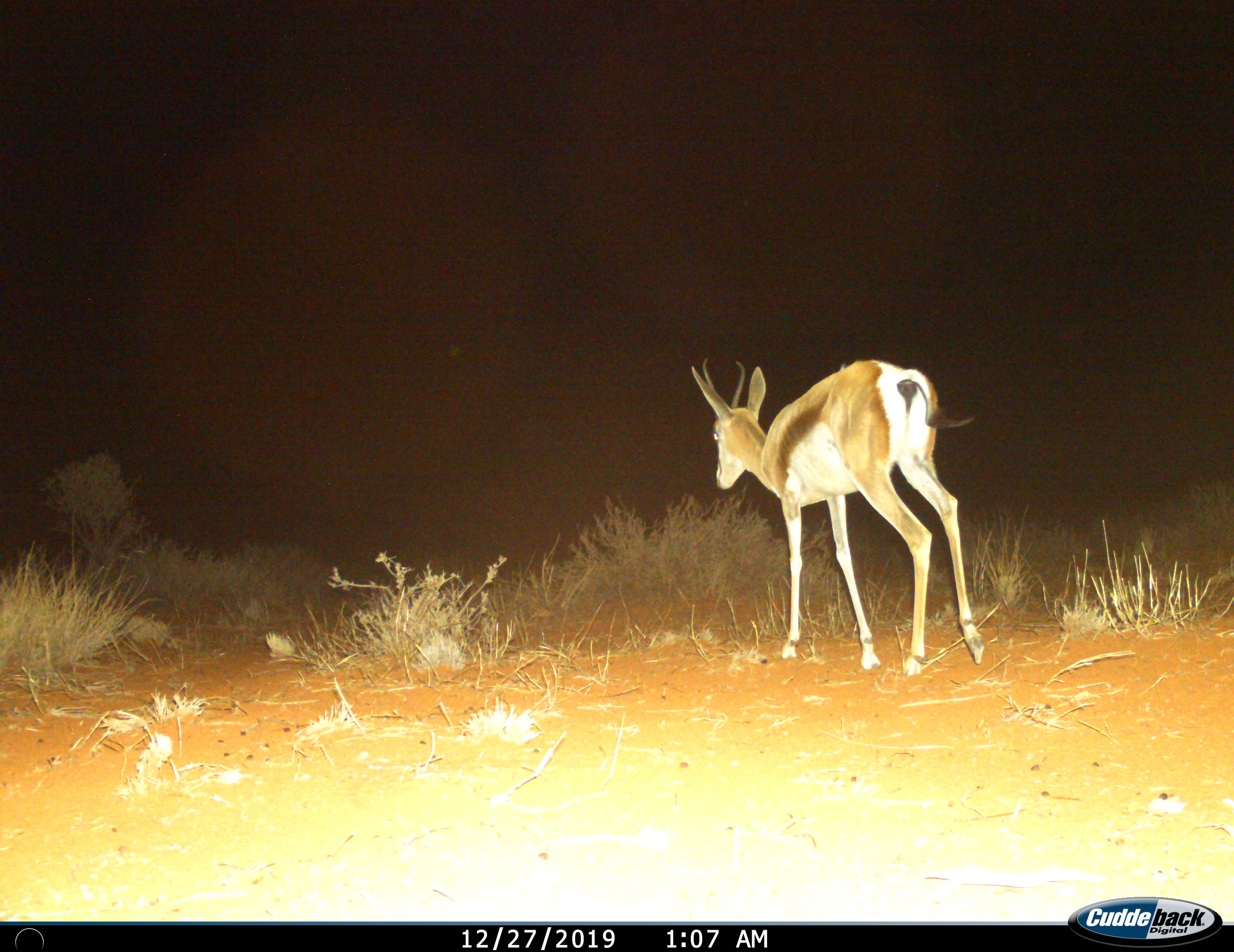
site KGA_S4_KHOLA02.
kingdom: Animalia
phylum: Chordata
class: Mammalia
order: Artiodactyla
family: Bovidae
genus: Antidorcas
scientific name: Antidorcas marsupialis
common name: springbok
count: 1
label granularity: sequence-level